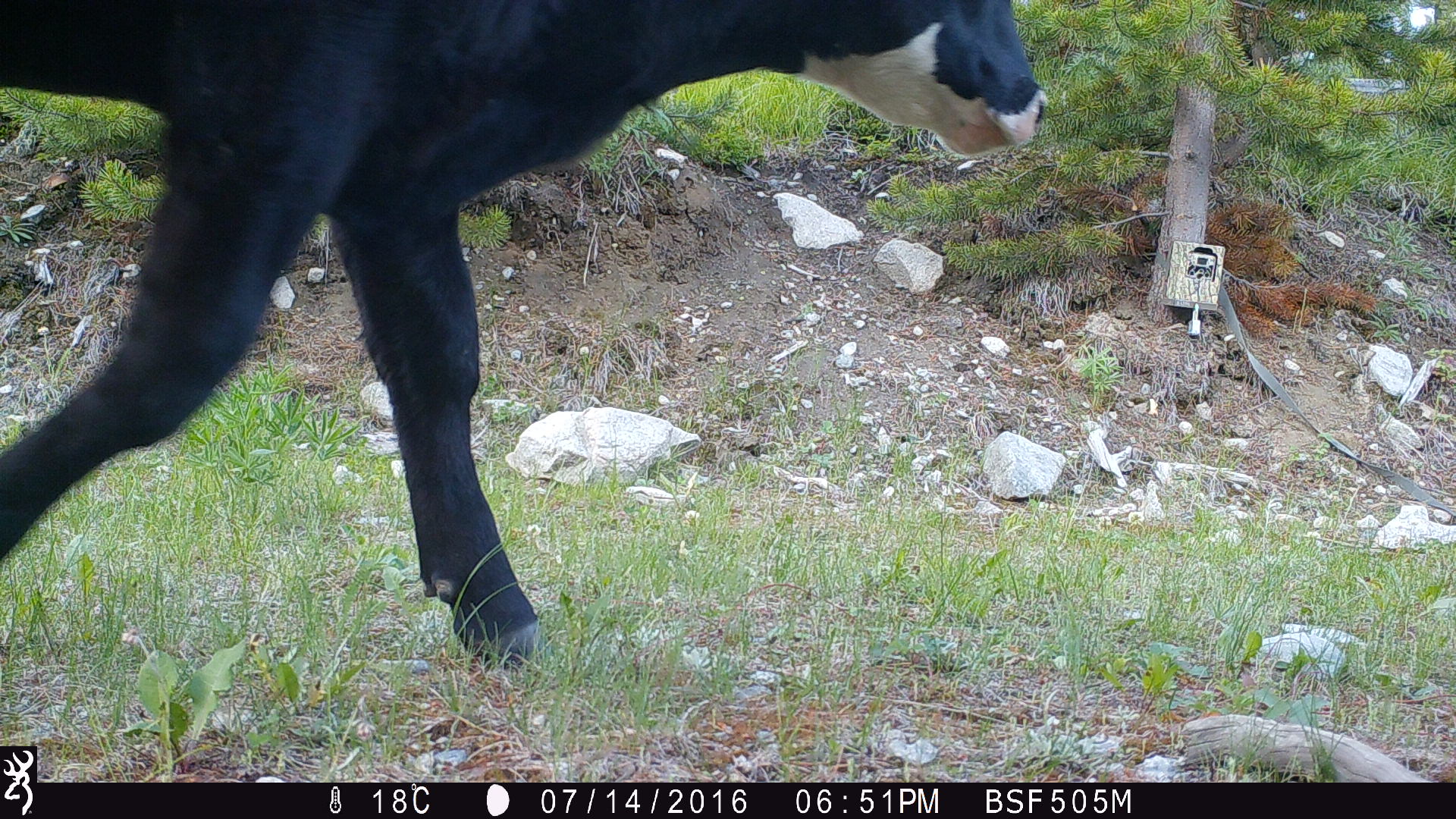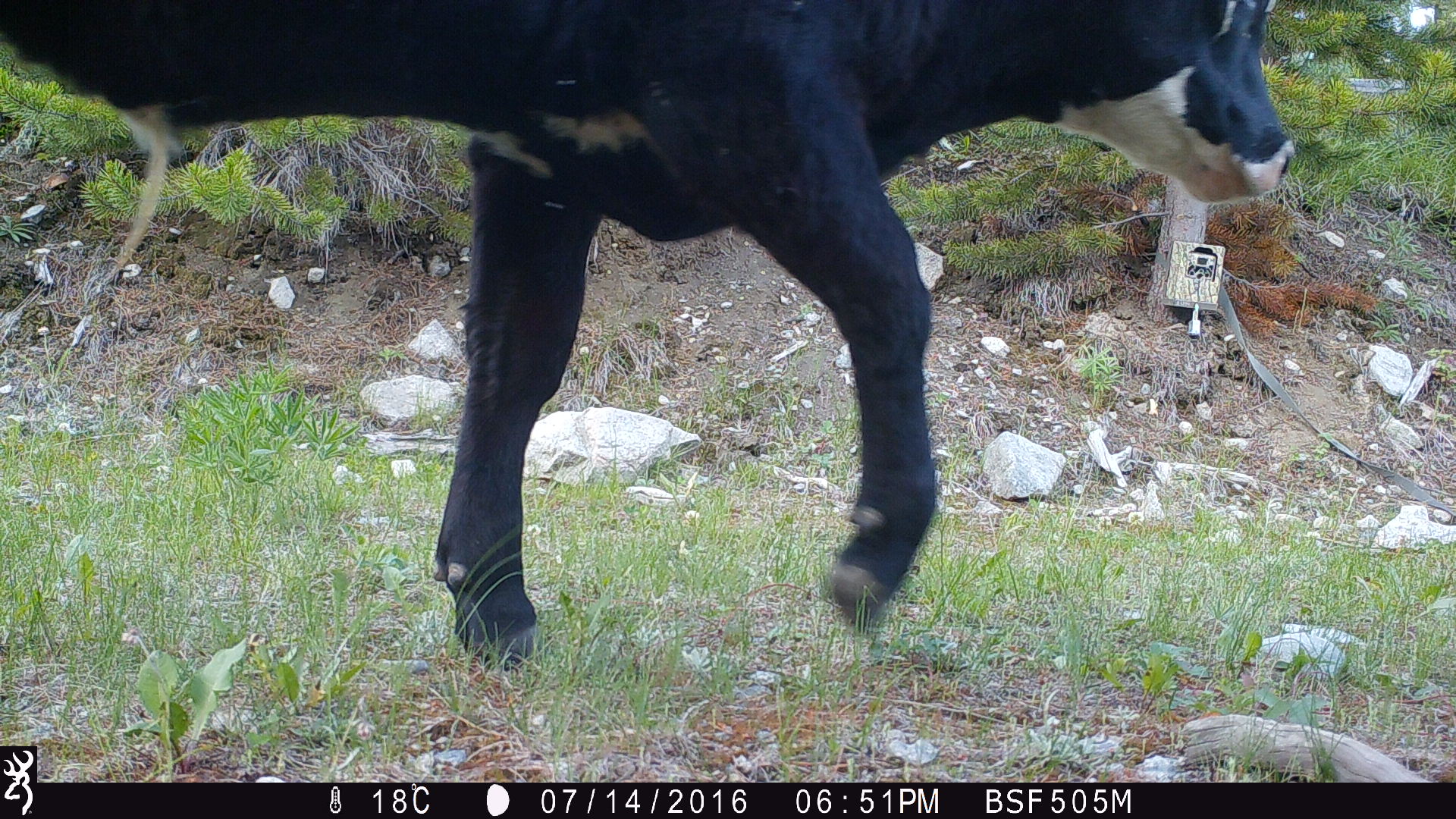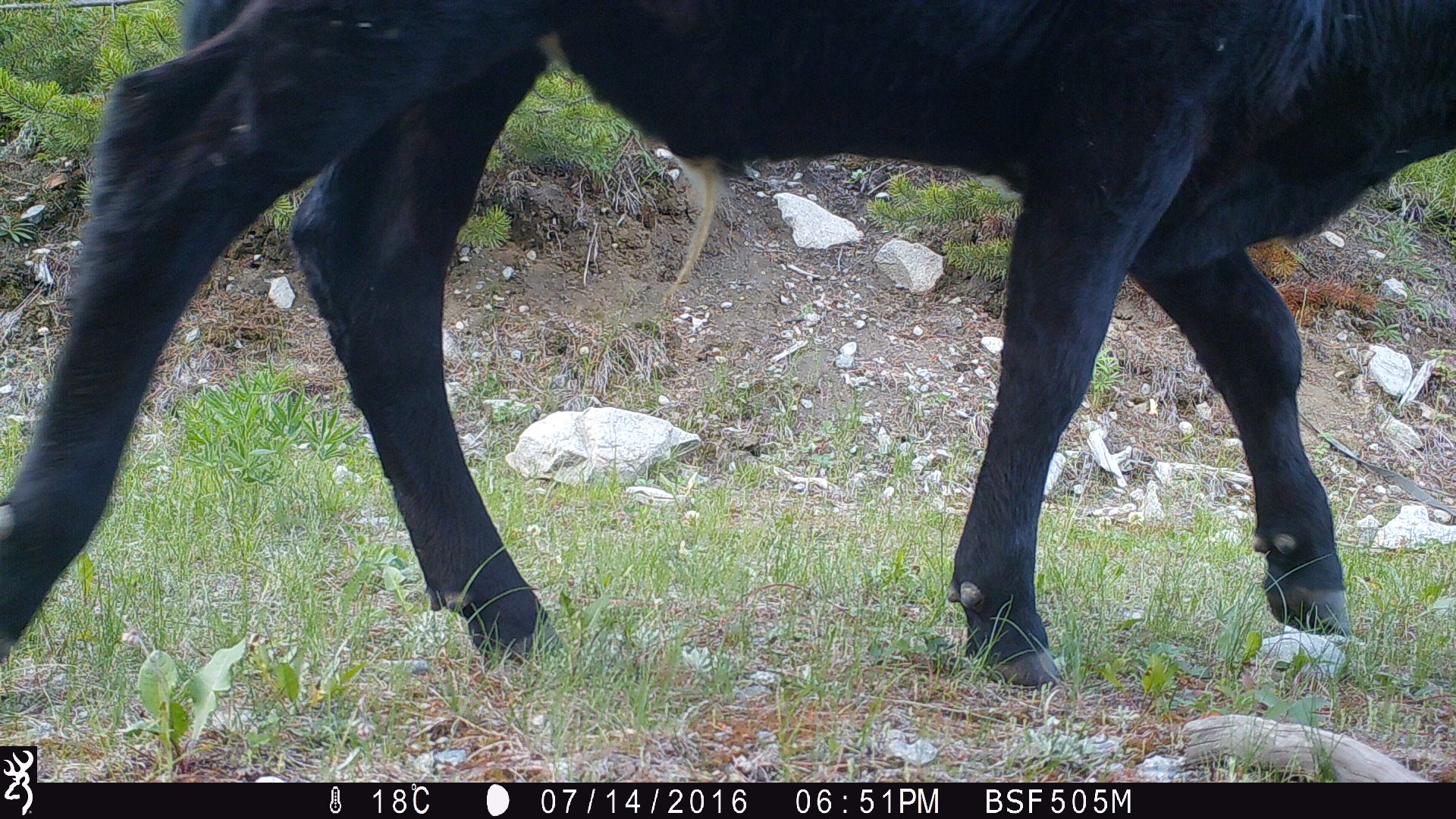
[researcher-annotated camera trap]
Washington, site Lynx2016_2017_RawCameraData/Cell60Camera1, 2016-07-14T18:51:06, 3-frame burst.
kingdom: Animalia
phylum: Chordata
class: Mammalia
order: Artiodactyla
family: Bovidae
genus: Bos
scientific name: Bos taurus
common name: domestic cattle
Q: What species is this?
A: Domestic cattle (Bos taurus).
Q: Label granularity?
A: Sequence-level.